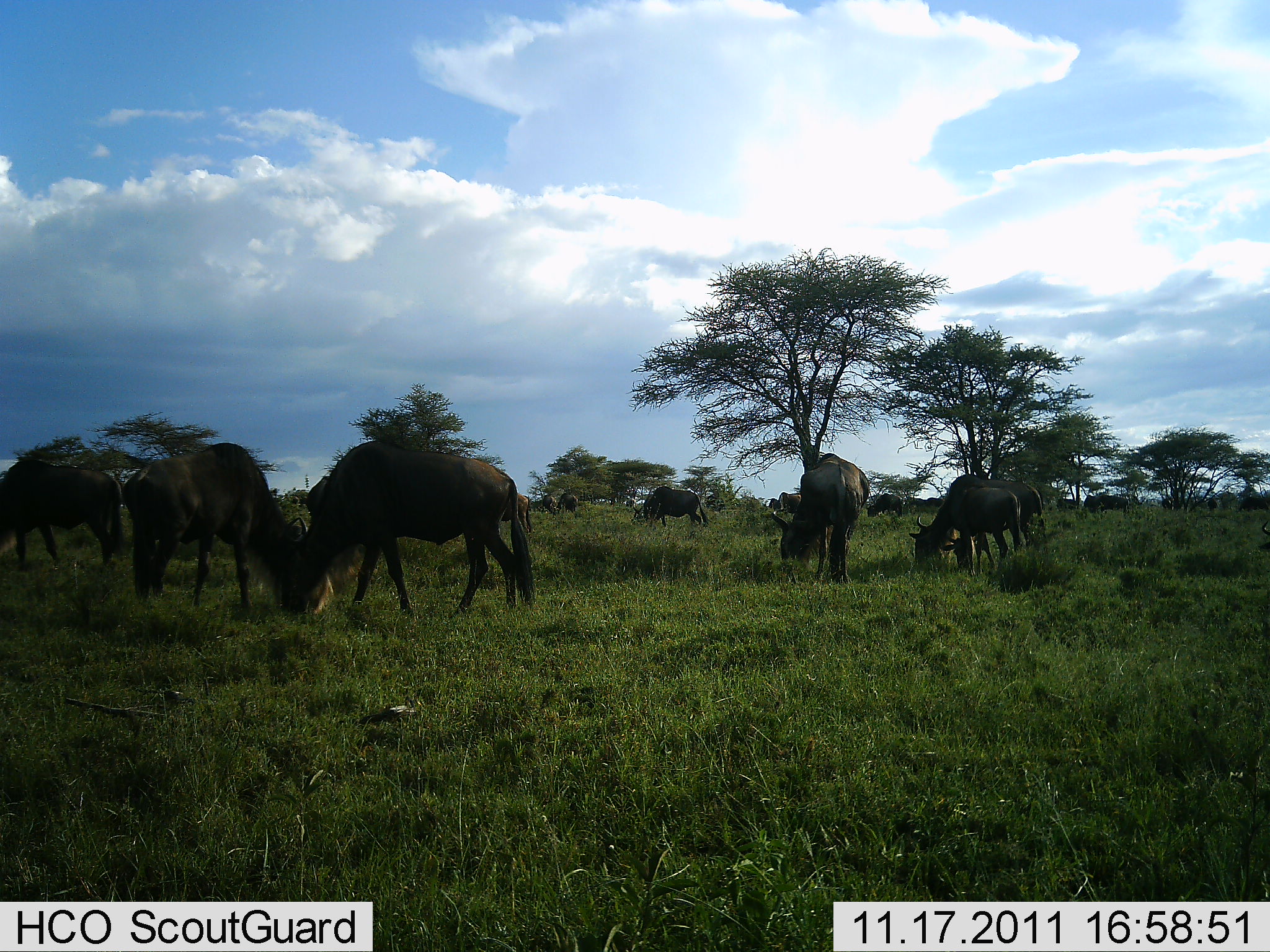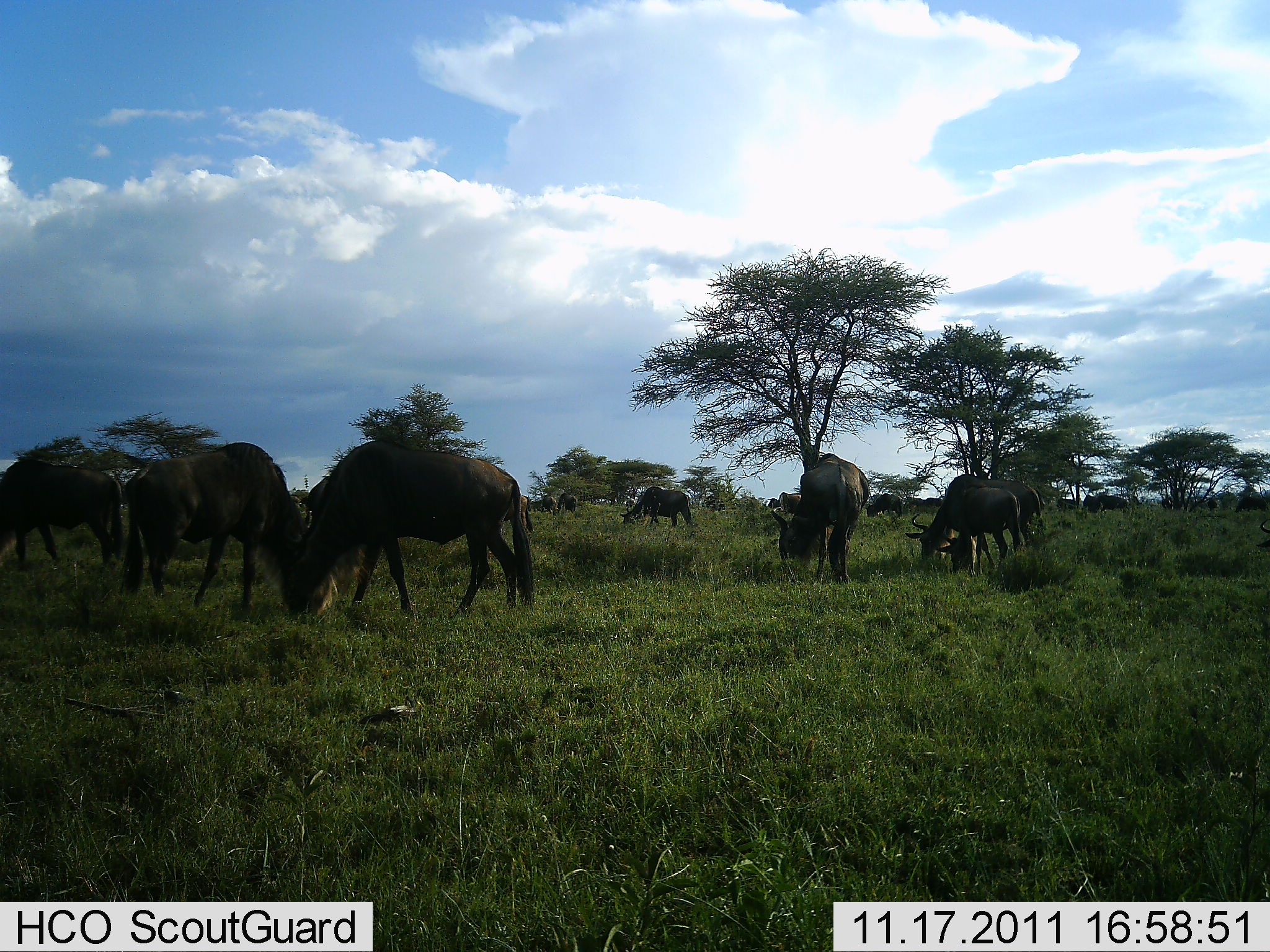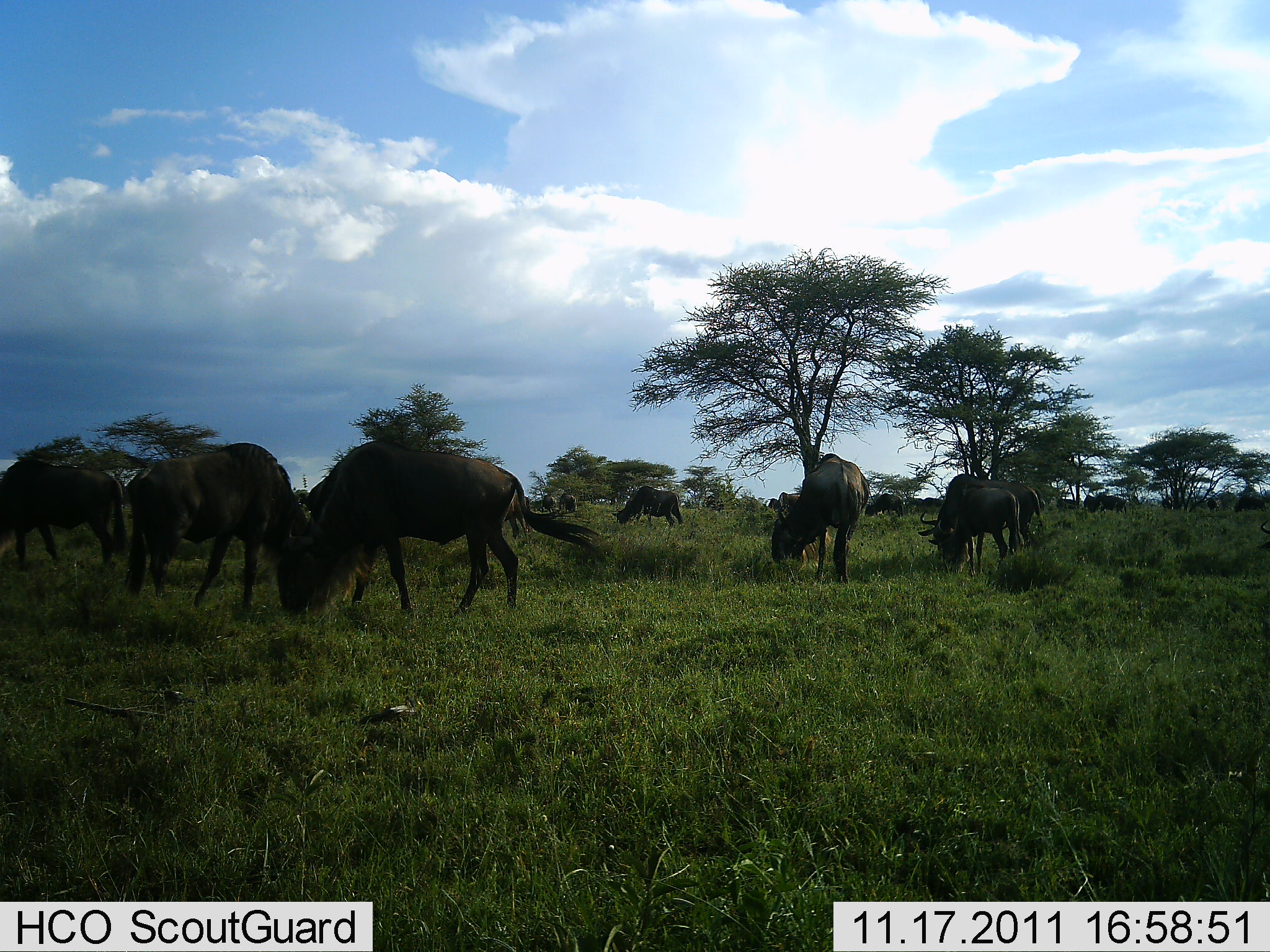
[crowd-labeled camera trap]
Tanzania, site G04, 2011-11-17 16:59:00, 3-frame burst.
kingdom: Animalia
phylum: Chordata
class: Mammalia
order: Artiodactyla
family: Bovidae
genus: Connochaetes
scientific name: Connochaetes taurinus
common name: blue wildebeest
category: wildebeest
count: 11-50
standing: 60%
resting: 0%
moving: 20%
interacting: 0%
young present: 0%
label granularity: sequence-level